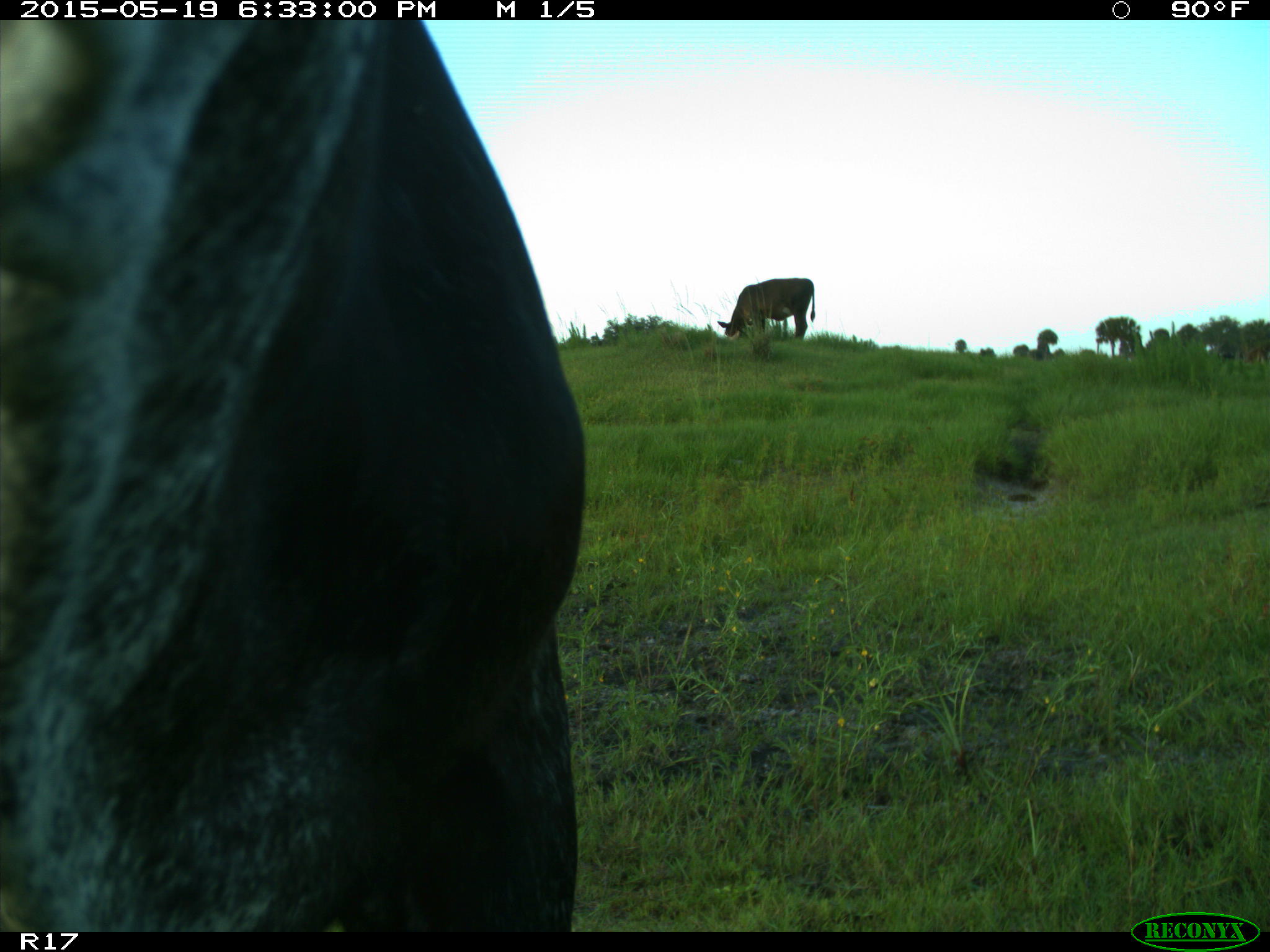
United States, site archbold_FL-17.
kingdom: Animalia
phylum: Chordata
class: Mammalia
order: Artiodactyla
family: Bovidae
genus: Bos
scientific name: Bos taurus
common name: domestic cow